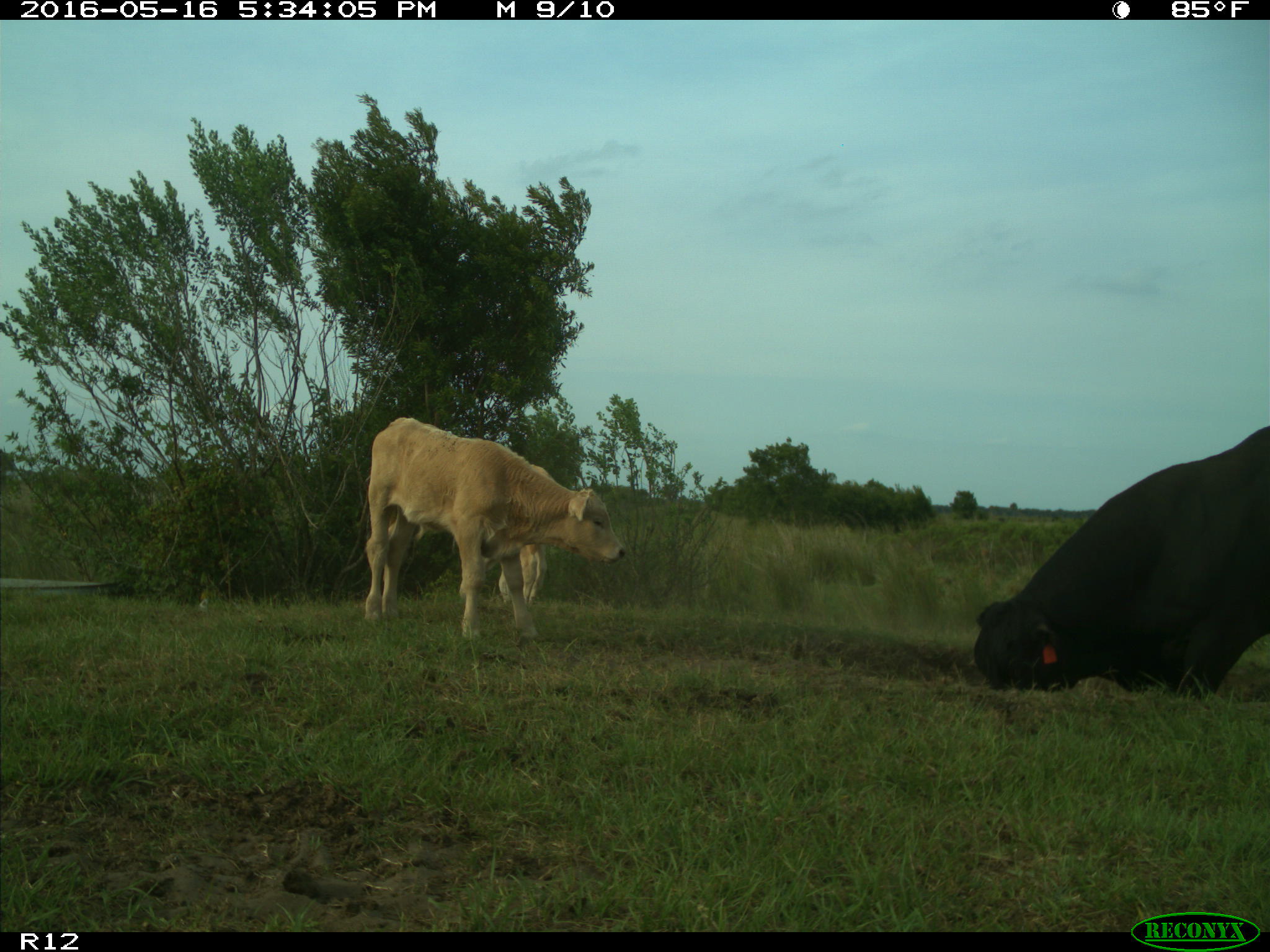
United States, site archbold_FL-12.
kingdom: Animalia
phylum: Chordata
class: Mammalia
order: Artiodactyla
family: Bovidae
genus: Bos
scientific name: Bos taurus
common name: domestic cow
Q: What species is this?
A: Bos taurus (domestic cow).